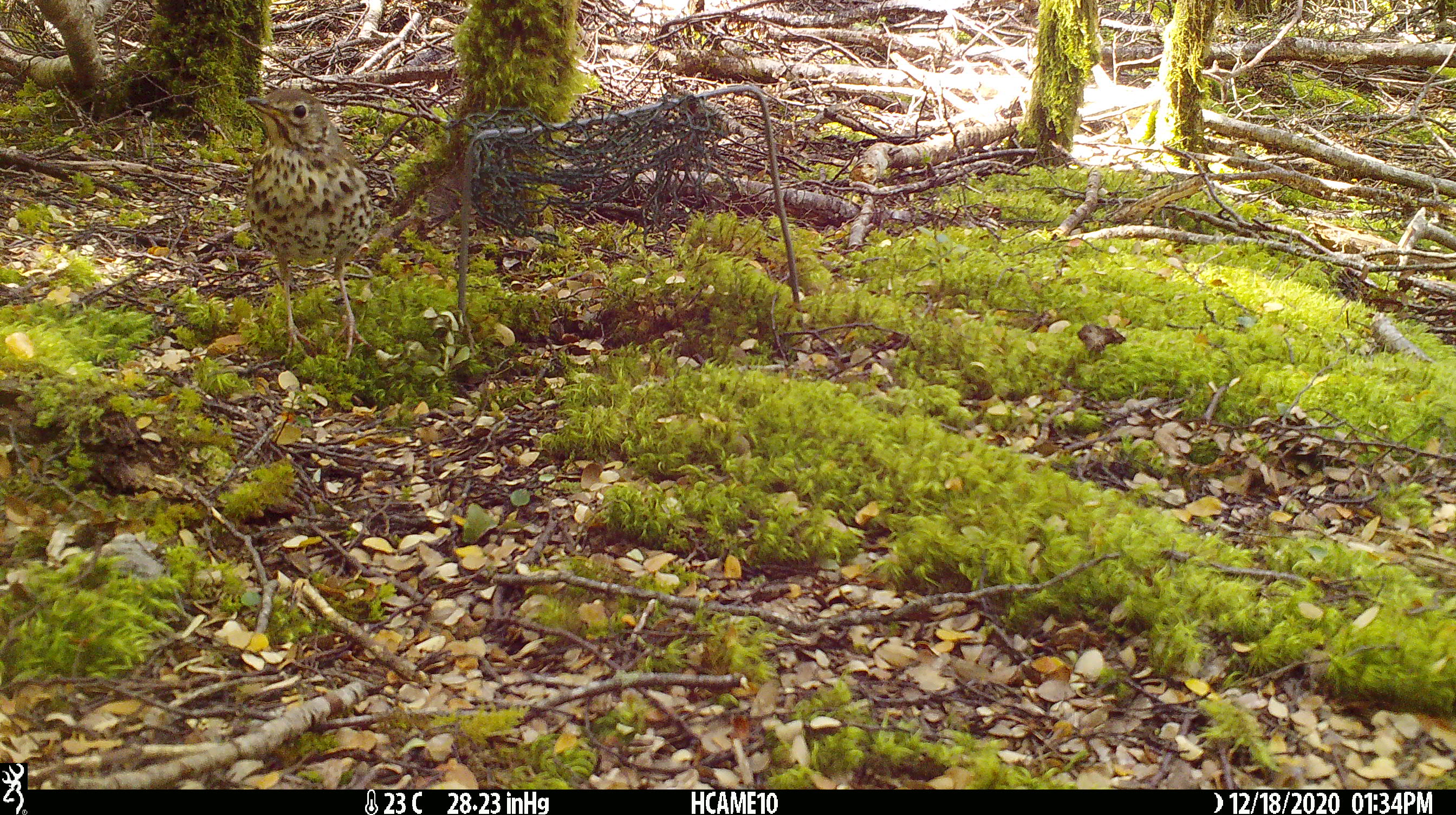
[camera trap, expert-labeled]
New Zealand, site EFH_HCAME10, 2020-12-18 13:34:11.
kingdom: Animalia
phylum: Chordata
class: Aves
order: Passeriformes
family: Turdidae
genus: Turdus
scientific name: Turdus philomelos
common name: song thrush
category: thrush